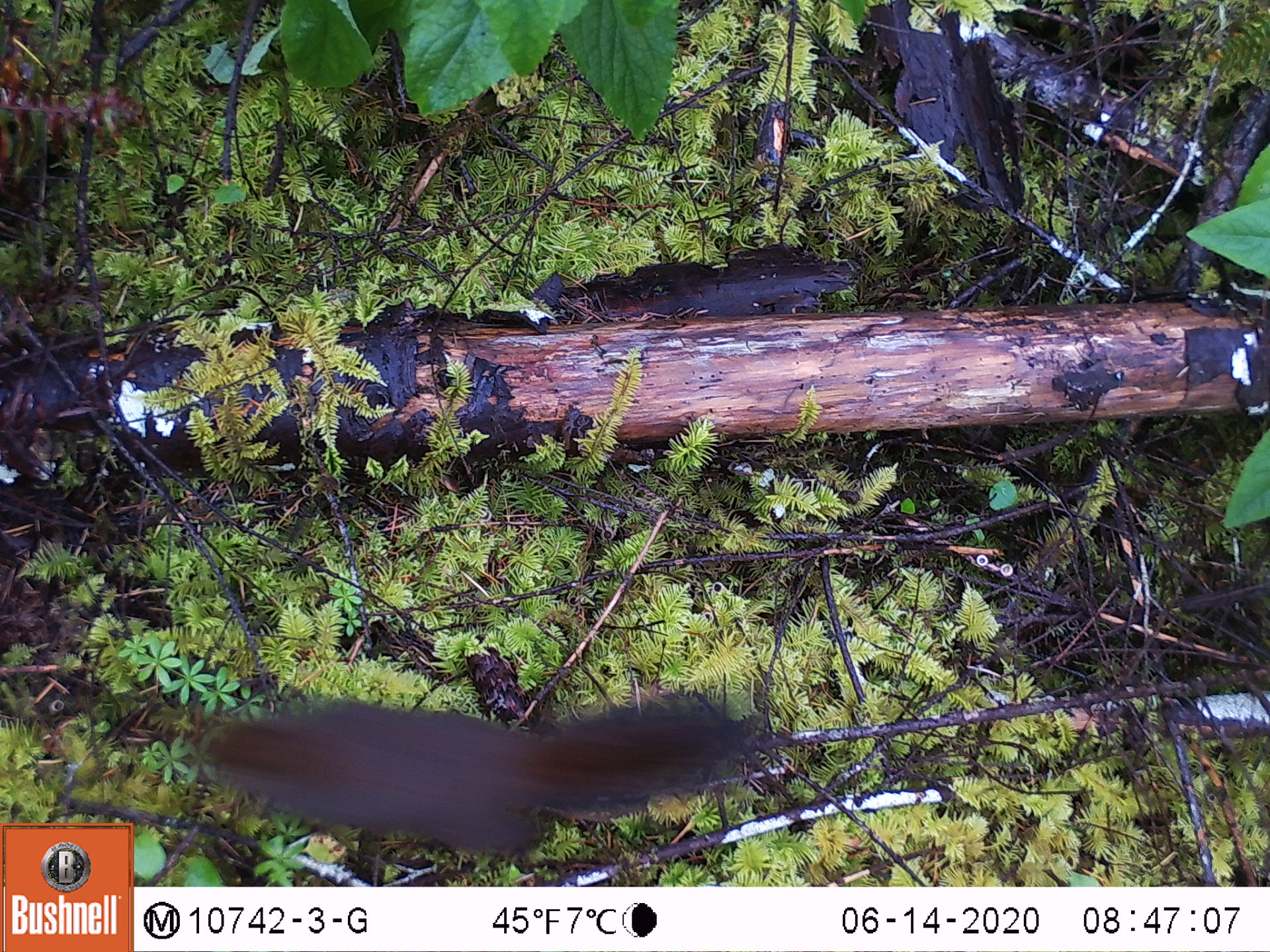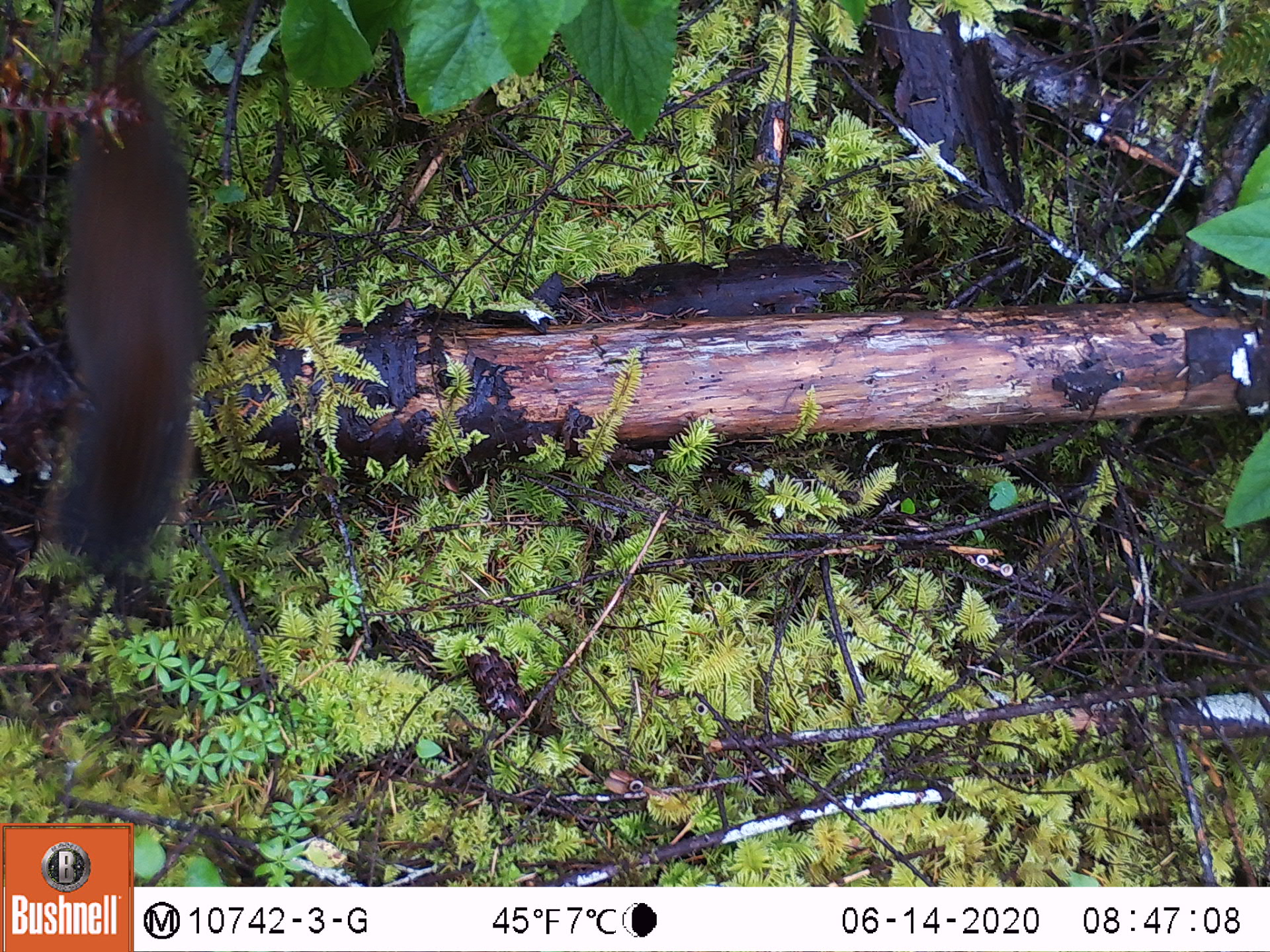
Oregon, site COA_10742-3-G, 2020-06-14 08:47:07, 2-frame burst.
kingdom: Animalia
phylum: Chordata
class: Mammalia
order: Rodentia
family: Sciuridae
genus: Tamiasciurus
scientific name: Tamiasciurus douglasii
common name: douglas squirrel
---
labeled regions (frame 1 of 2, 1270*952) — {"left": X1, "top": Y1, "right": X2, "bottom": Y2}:
douglas squirrel: {"left": 196, "top": 693, "right": 765, "bottom": 849}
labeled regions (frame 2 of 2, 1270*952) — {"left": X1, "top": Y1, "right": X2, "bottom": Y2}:
douglas squirrel: {"left": 41, "top": 55, "right": 219, "bottom": 579}